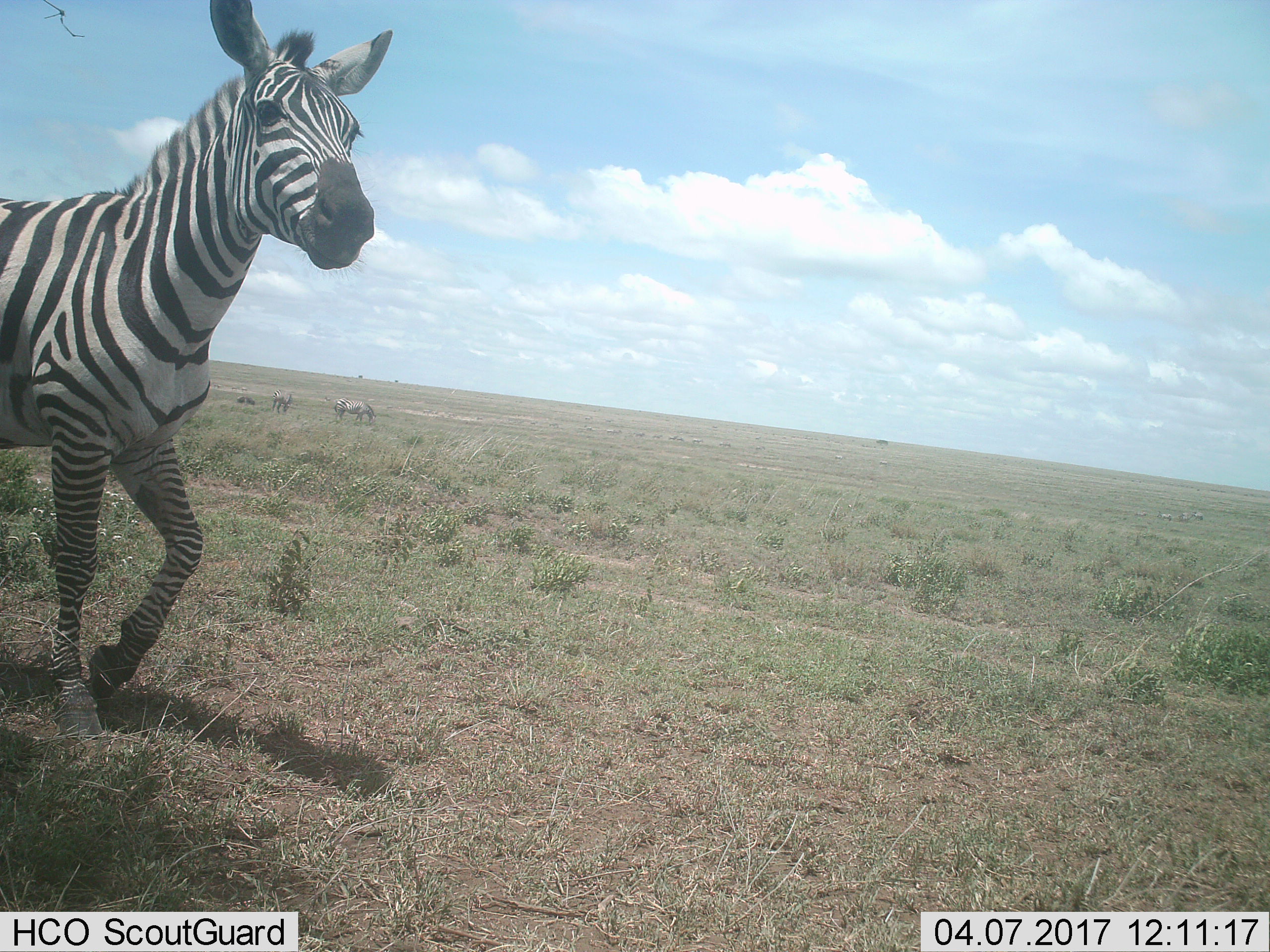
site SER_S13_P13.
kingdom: Animalia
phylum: Chordata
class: Mammalia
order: Perissodactyla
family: Equidae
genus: Equus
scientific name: Equus quagga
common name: plains zebra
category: zebraplains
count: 1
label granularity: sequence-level